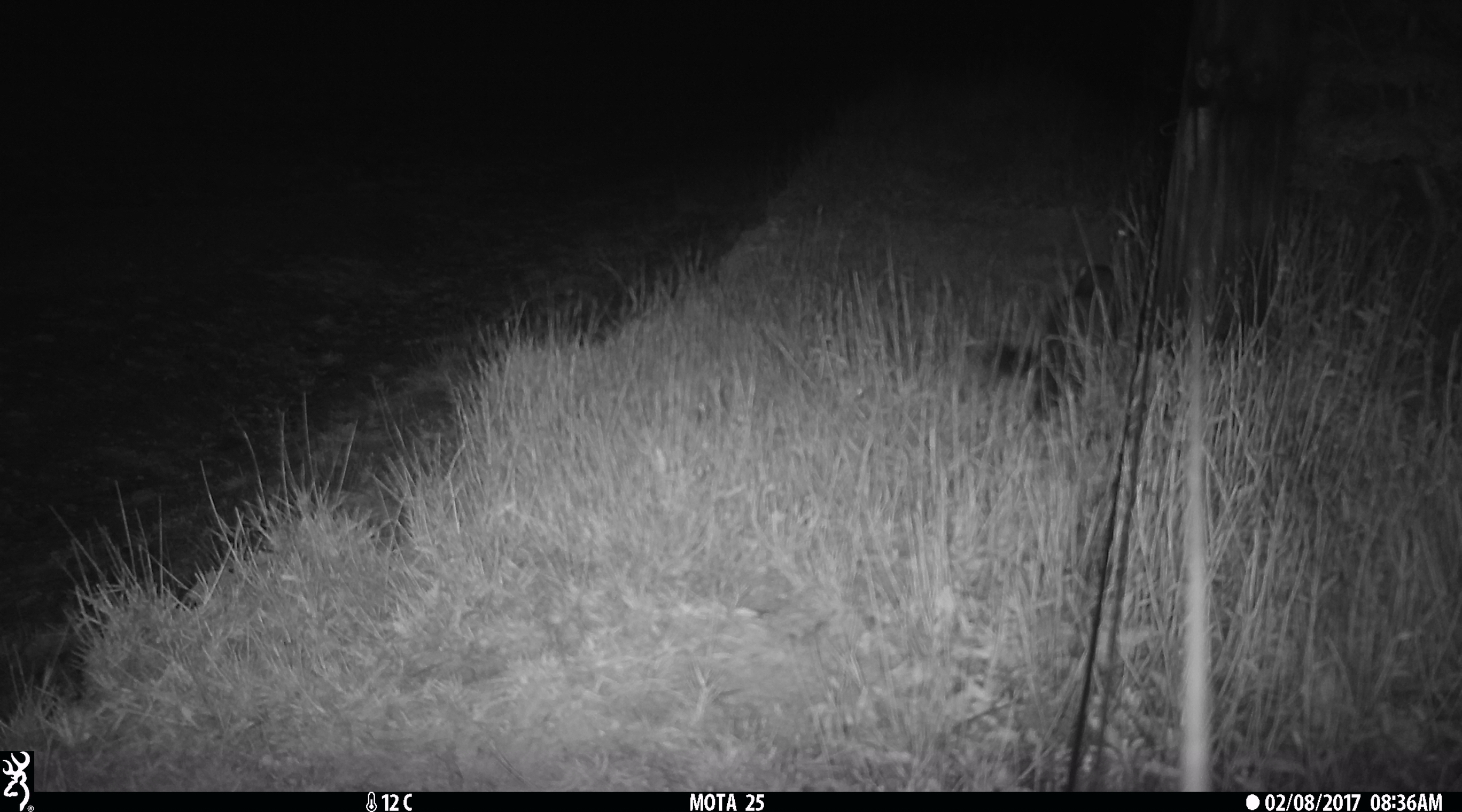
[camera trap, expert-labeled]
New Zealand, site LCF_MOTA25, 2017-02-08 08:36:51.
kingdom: Animalia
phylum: Chordata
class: Mammalia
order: Carnivora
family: Mustelidae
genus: Mustela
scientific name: Mustela furo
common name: ferret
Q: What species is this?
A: Ferret (Mustela furo).